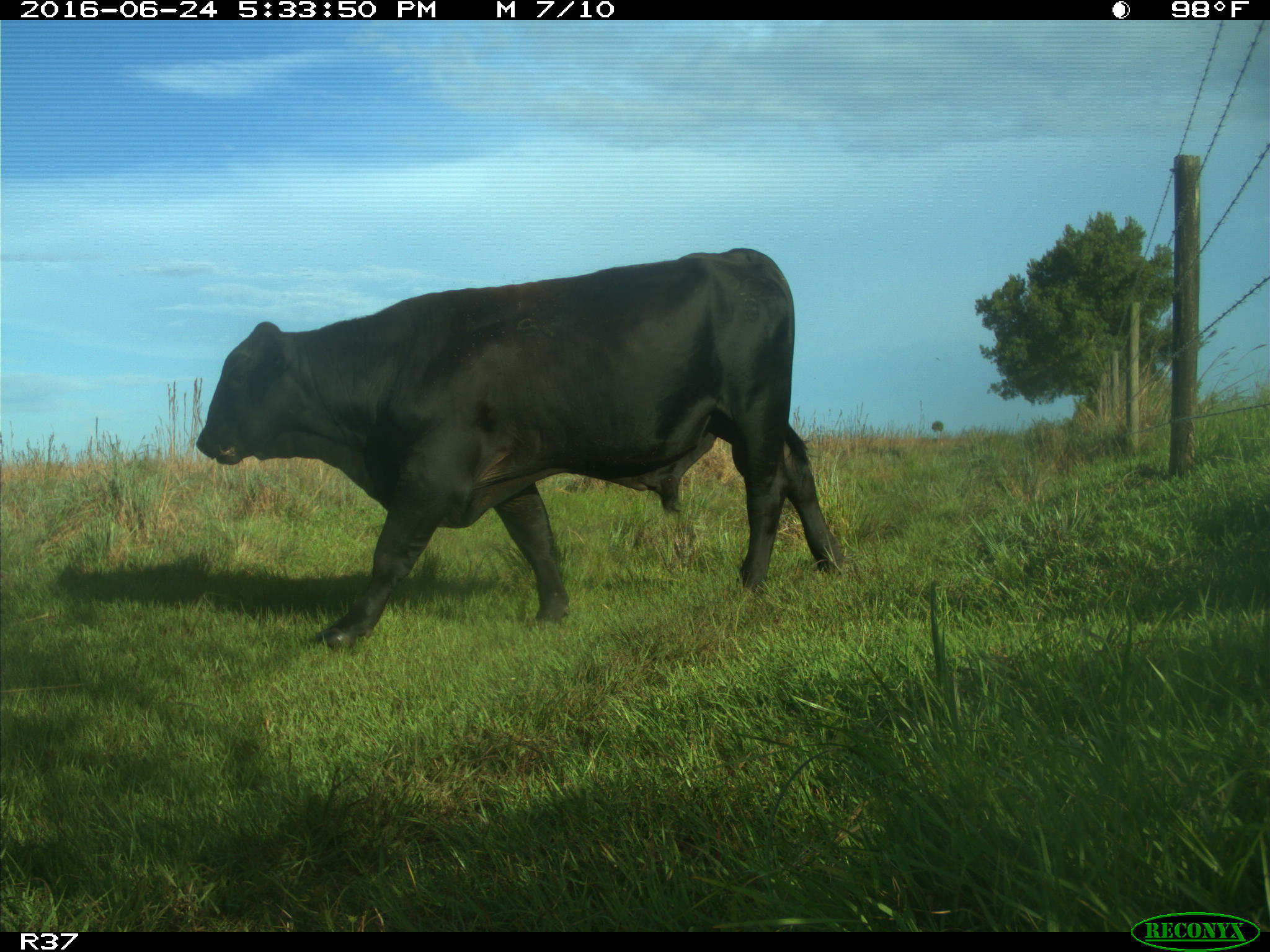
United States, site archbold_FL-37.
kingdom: Animalia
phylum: Chordata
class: Mammalia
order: Artiodactyla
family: Bovidae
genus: Bos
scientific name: Bos taurus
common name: domestic cow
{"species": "Bos taurus (domestic cow)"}